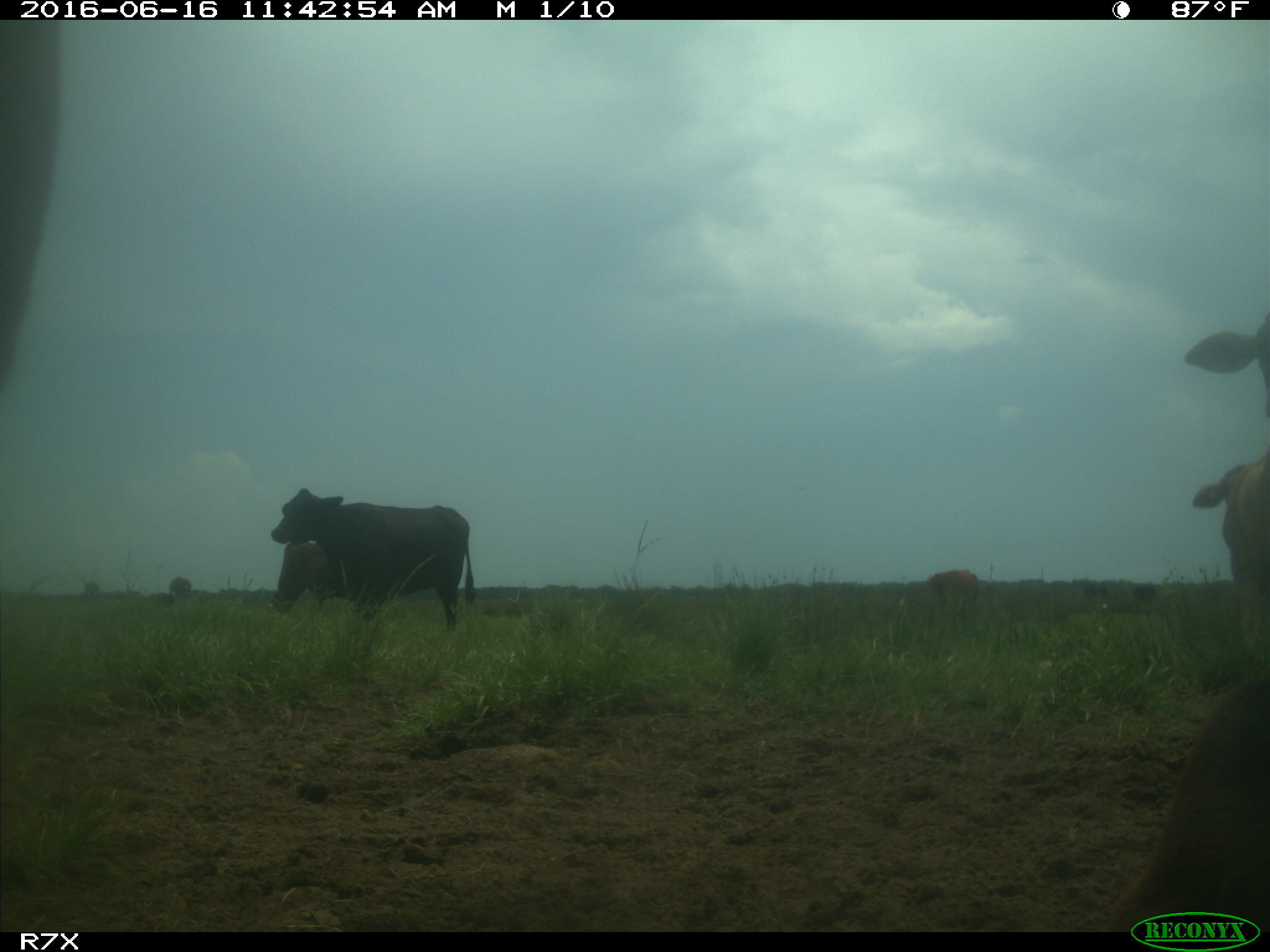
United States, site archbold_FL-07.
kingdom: Animalia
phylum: Chordata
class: Mammalia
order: Artiodactyla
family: Bovidae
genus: Bos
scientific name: Bos taurus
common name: domestic cow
Bos taurus (domestic cow).